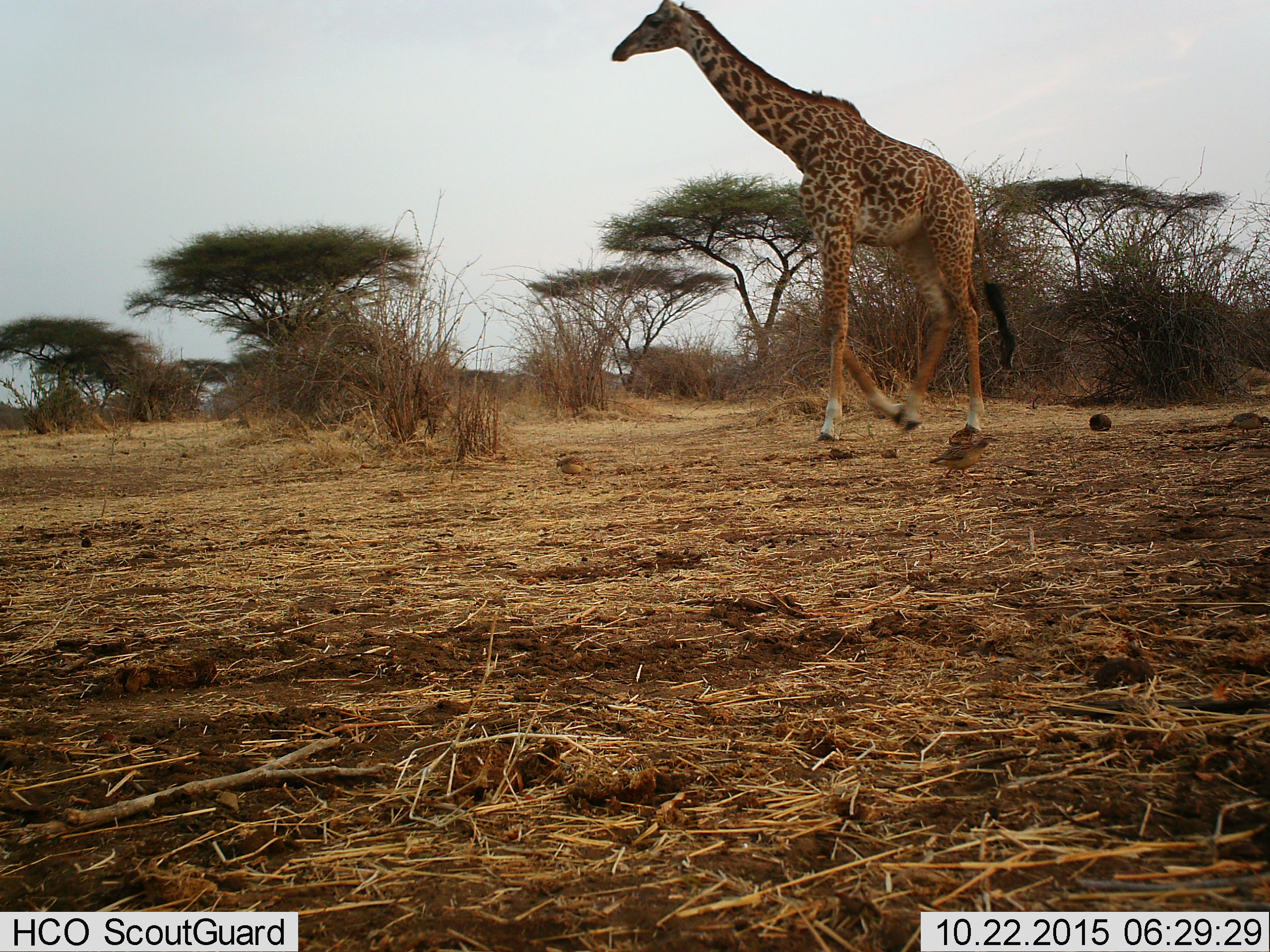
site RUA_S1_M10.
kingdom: Animalia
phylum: Chordata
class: Mammalia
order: Artiodactyla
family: Giraffidae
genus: Giraffa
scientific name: Giraffa camelopardalis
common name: giraffe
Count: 1.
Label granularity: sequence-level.